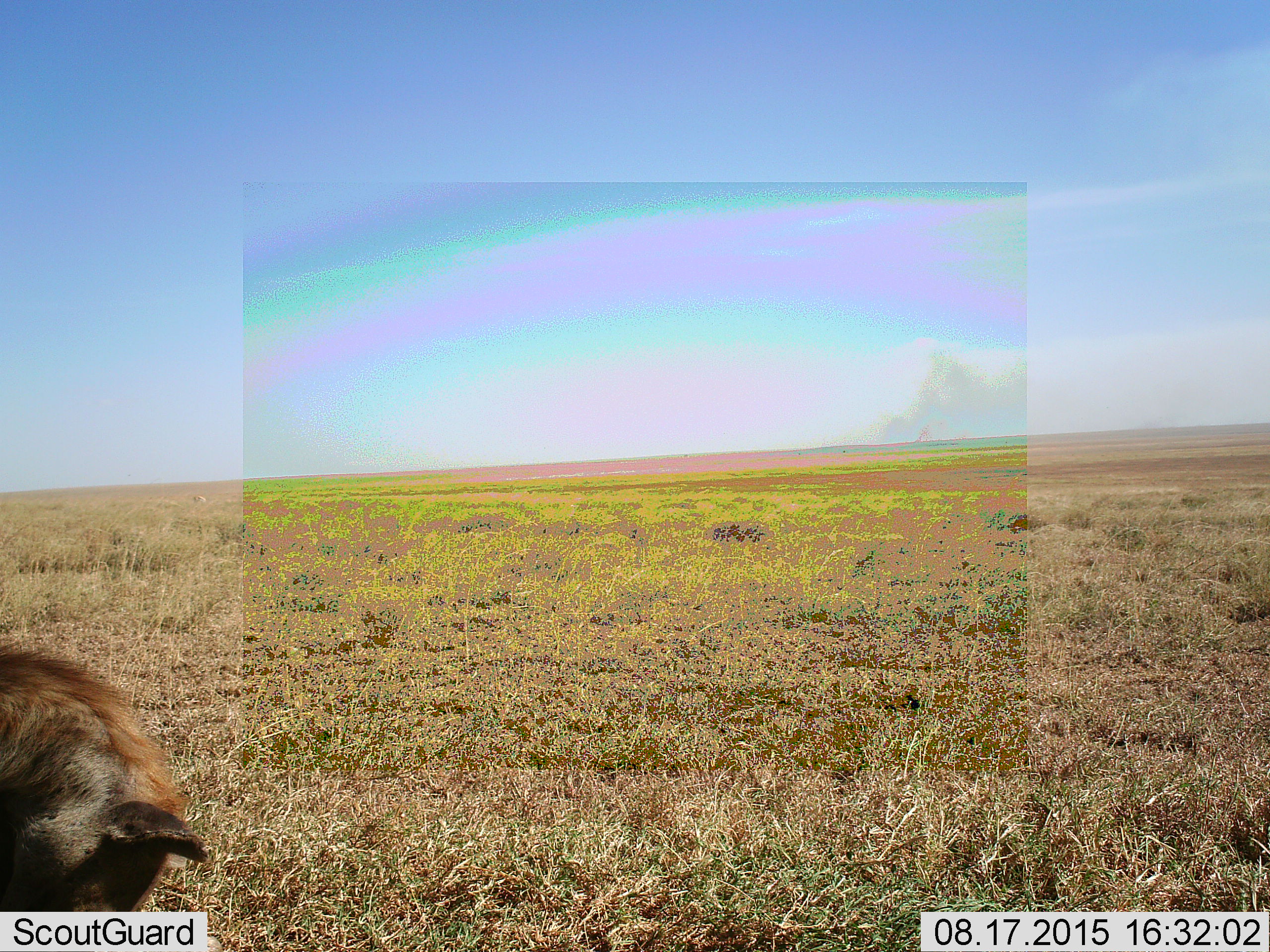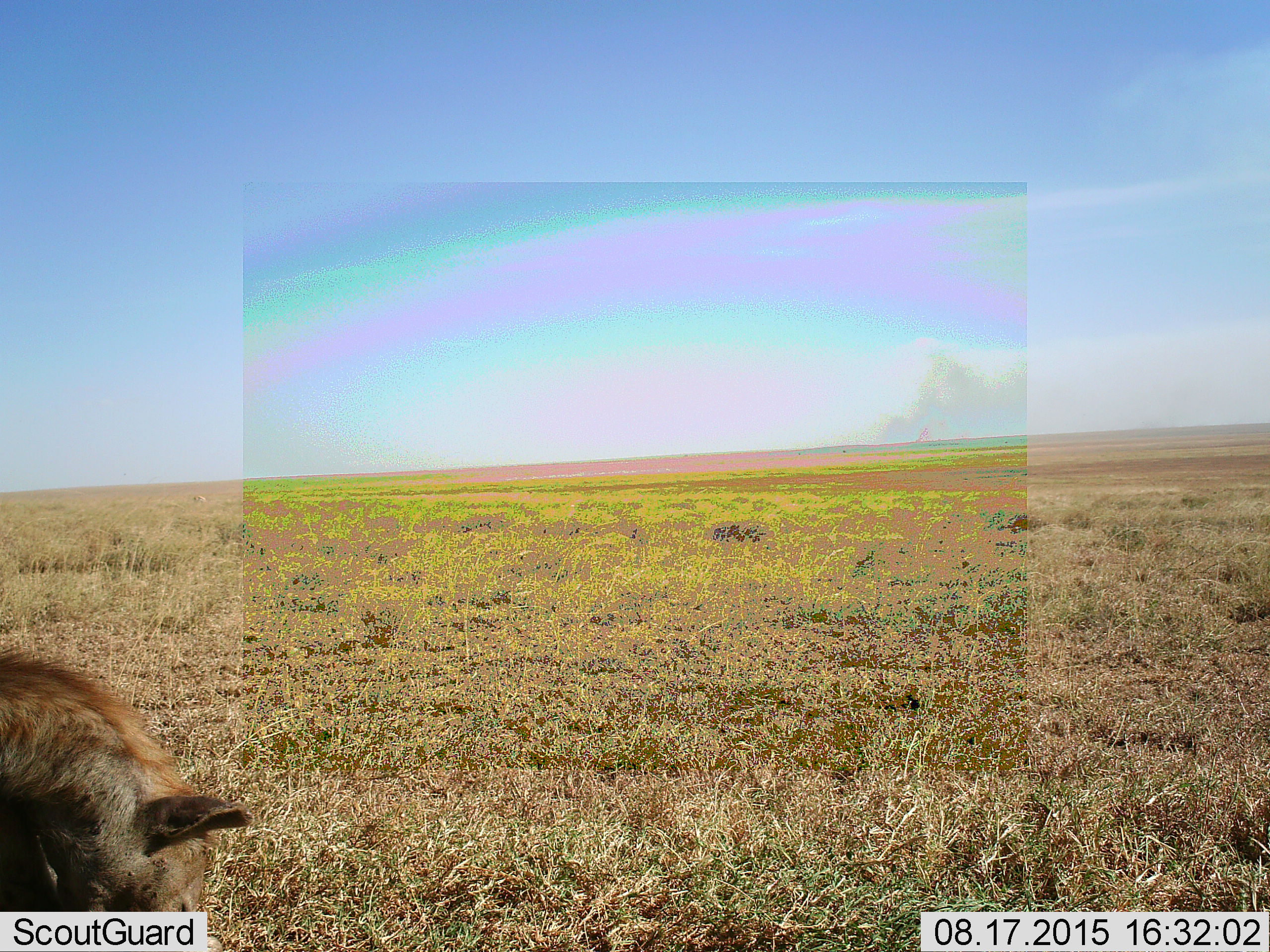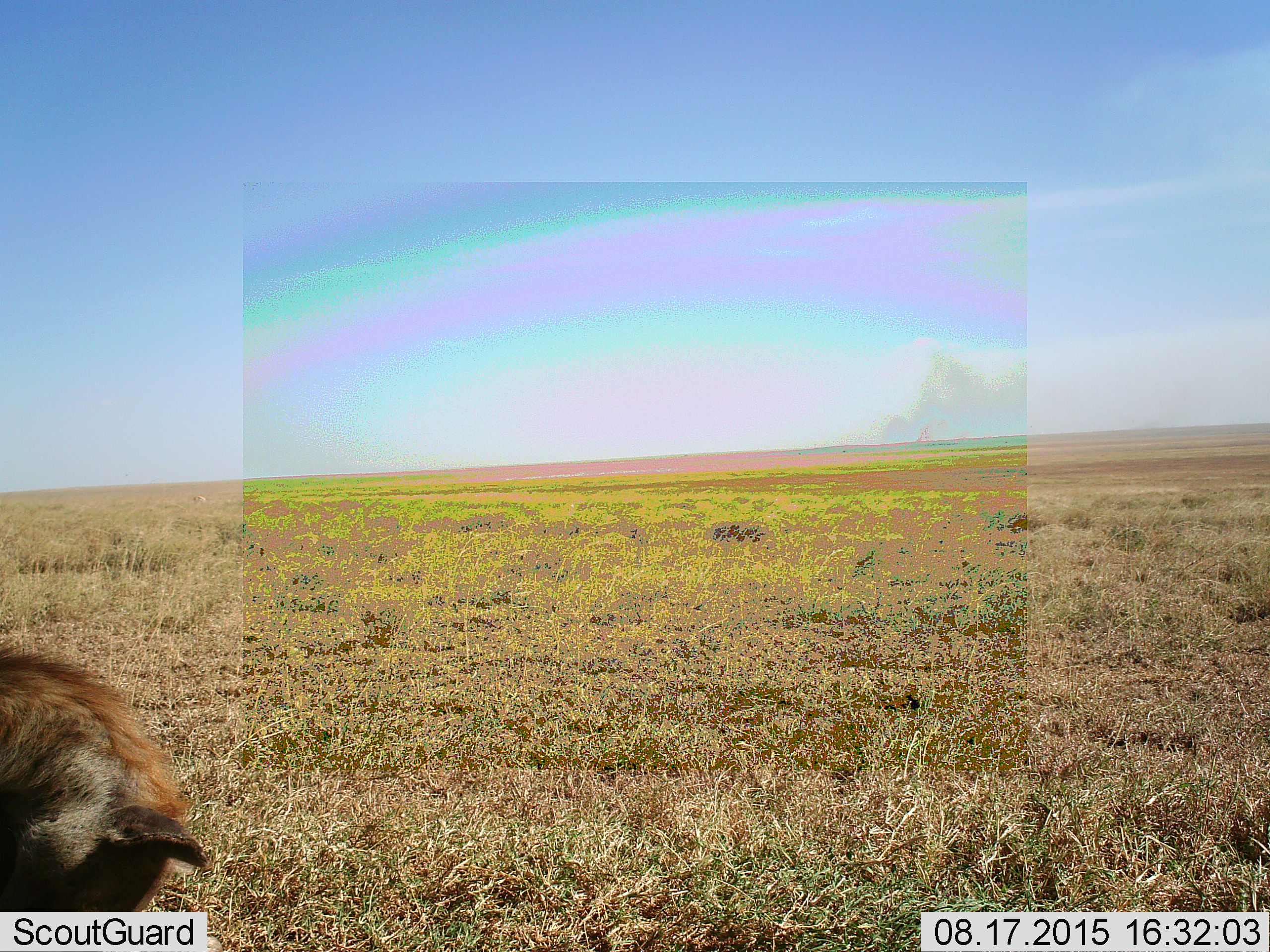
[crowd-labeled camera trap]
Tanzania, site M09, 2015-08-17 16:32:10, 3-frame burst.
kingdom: Animalia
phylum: Chordata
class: Mammalia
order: Carnivora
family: Hyaenidae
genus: Crocuta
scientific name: Crocuta crocuta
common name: spotted hyena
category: hyenaspotted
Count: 1.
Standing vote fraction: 100%.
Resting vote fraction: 0%.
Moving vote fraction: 0%.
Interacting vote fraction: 0%.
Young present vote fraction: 0%.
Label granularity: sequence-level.